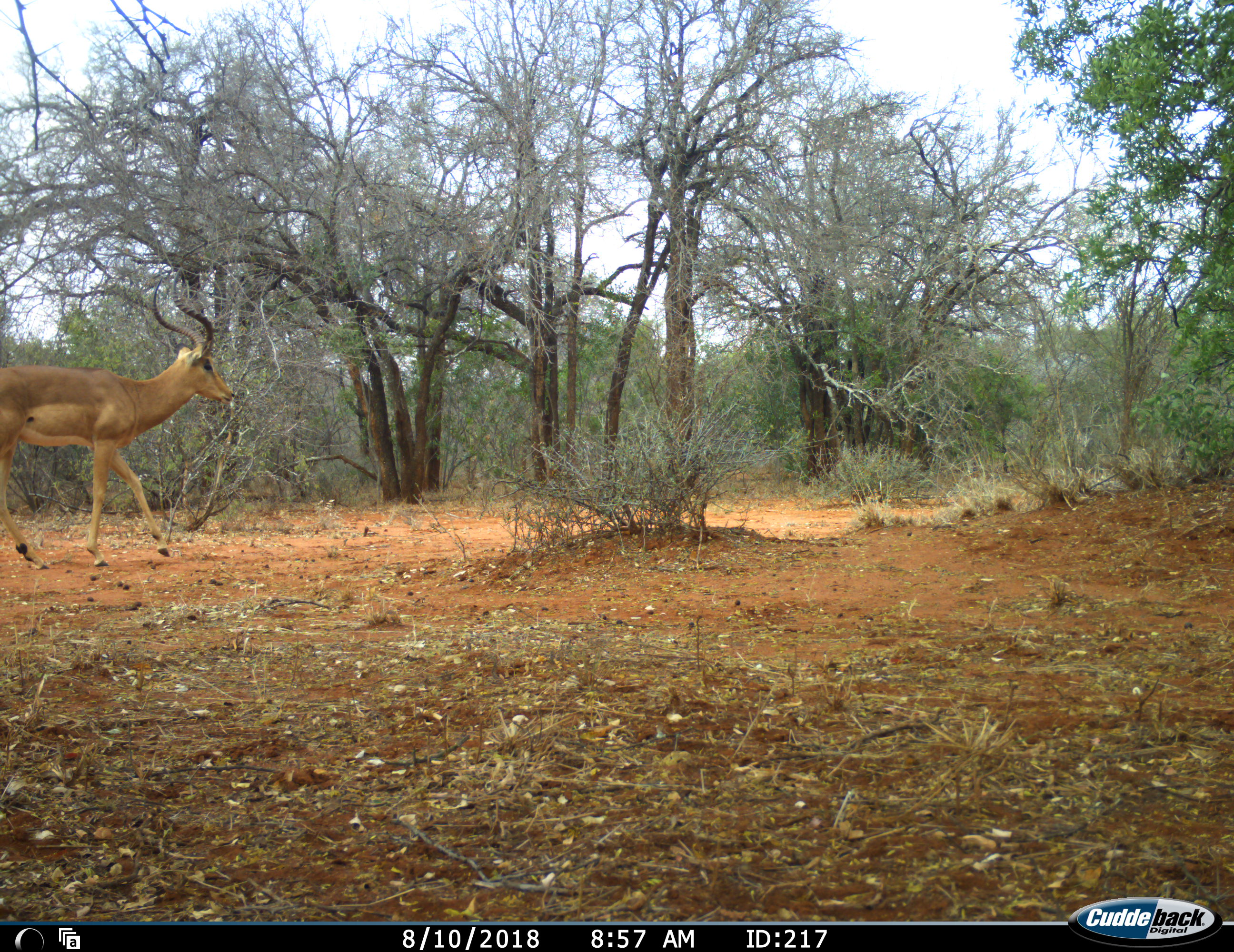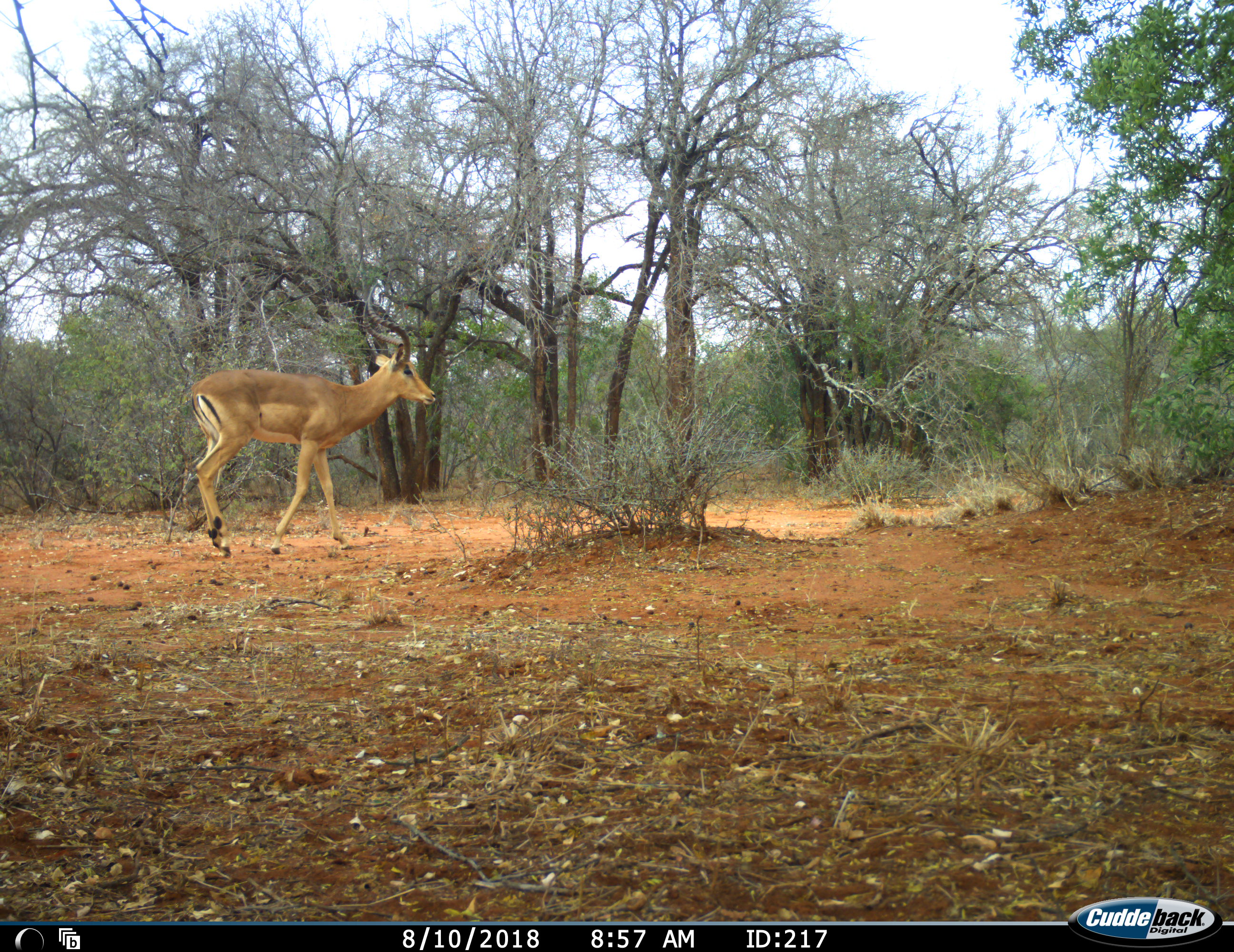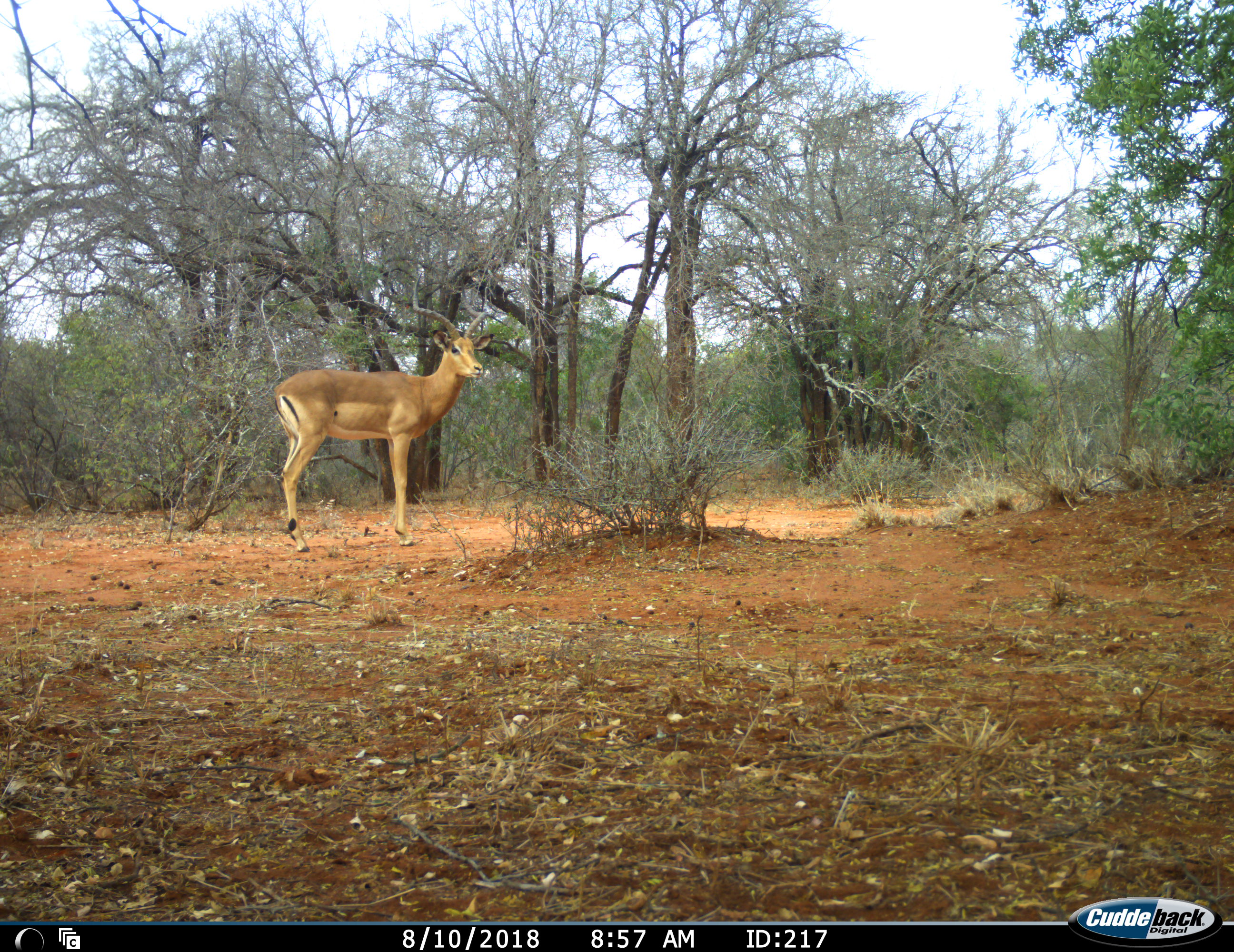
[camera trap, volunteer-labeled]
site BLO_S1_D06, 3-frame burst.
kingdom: Animalia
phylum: Chordata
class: Mammalia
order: Artiodactyla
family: Bovidae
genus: Aepyceros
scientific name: Aepyceros melampus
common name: impala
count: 1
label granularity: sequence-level